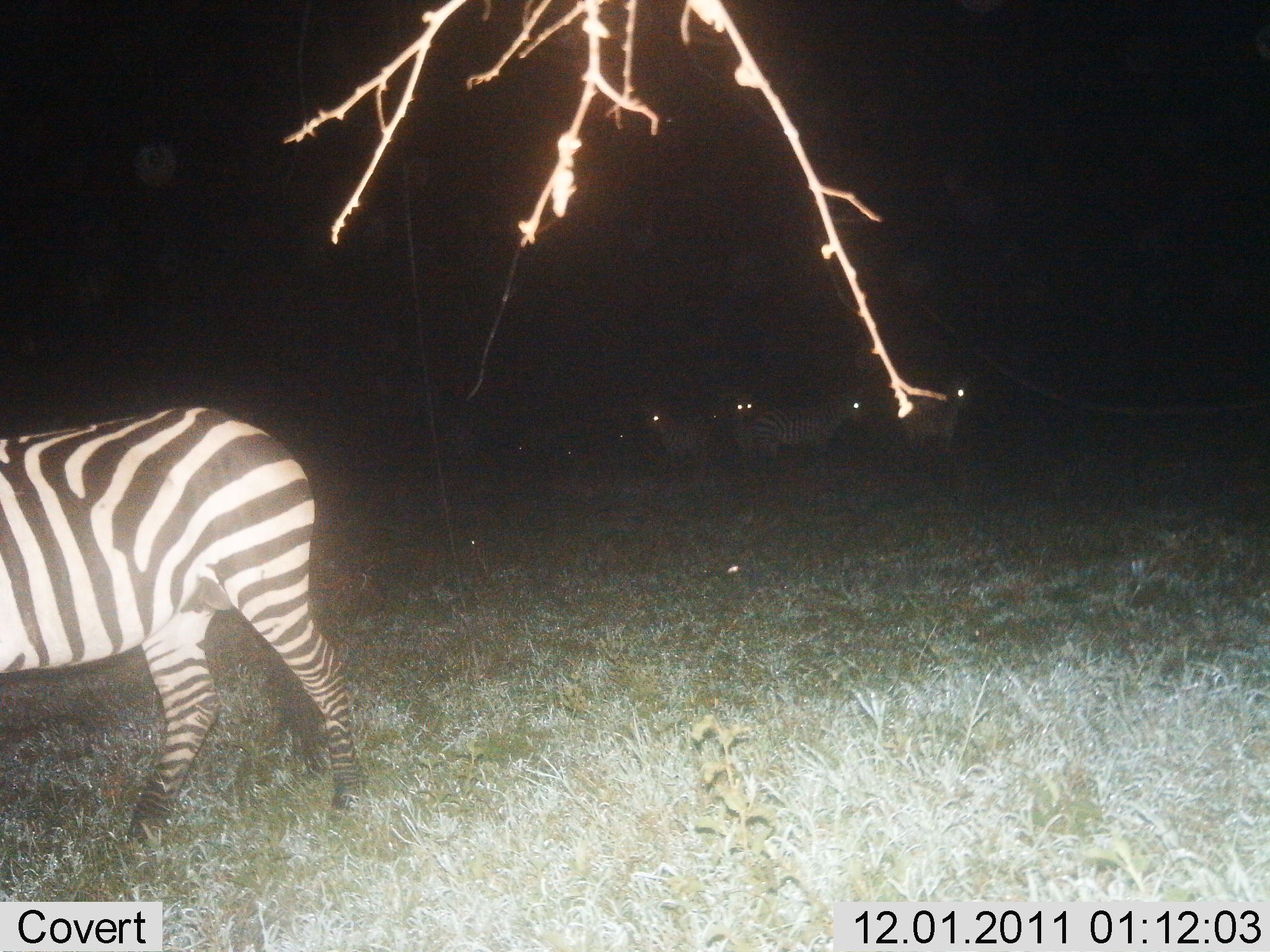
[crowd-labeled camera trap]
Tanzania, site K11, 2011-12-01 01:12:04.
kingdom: Animalia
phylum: Chordata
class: Mammalia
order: Perissodactyla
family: Equidae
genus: Equus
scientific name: Equus quagga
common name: plains zebra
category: zebra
Zebra (plains zebra) (Equus quagga), count 5. Behavior (volunteer vote fractions): standing 77%, resting 15%, moving 54%, interacting 0%. Young present (vote fraction): 0%. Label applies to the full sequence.